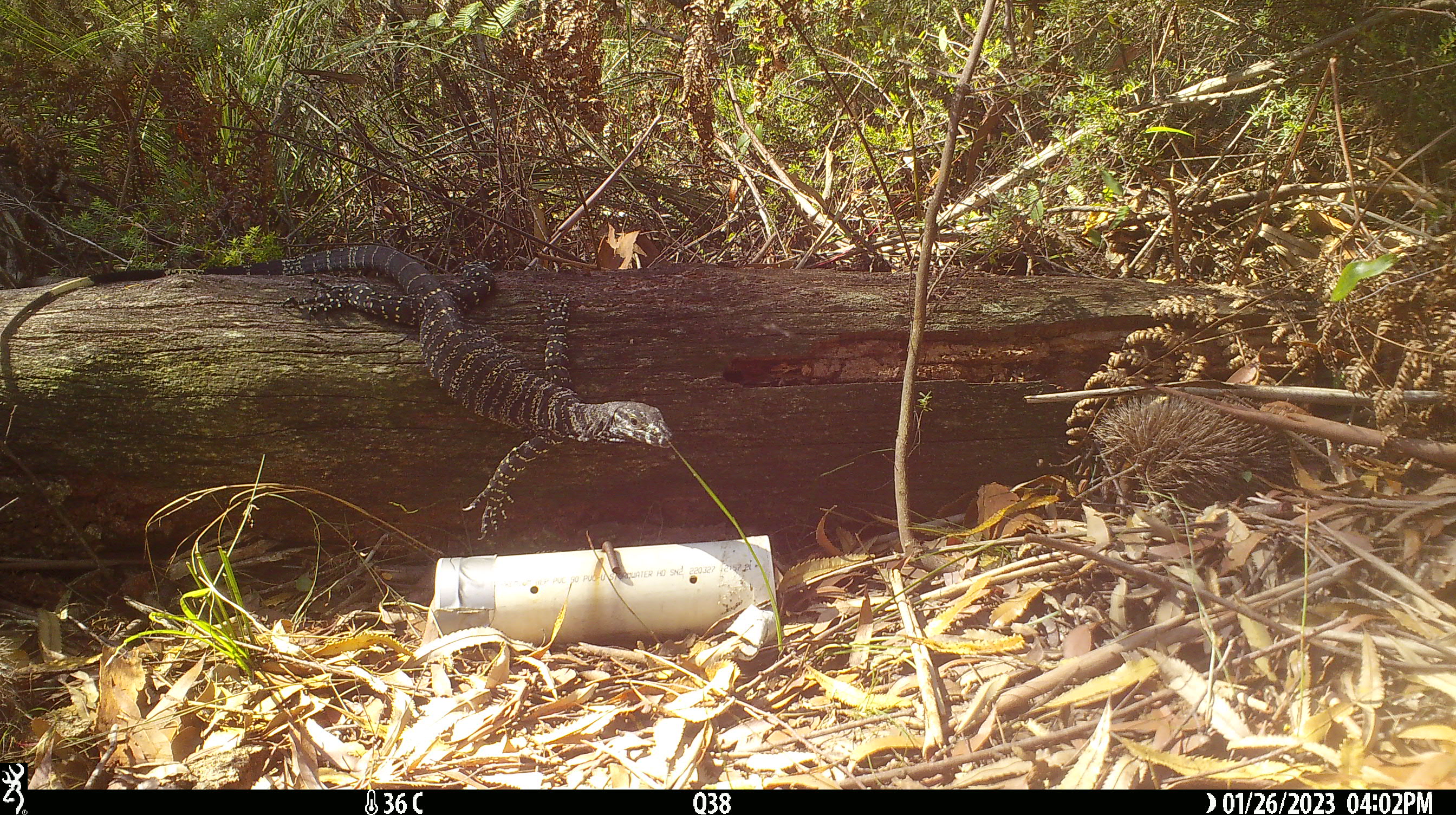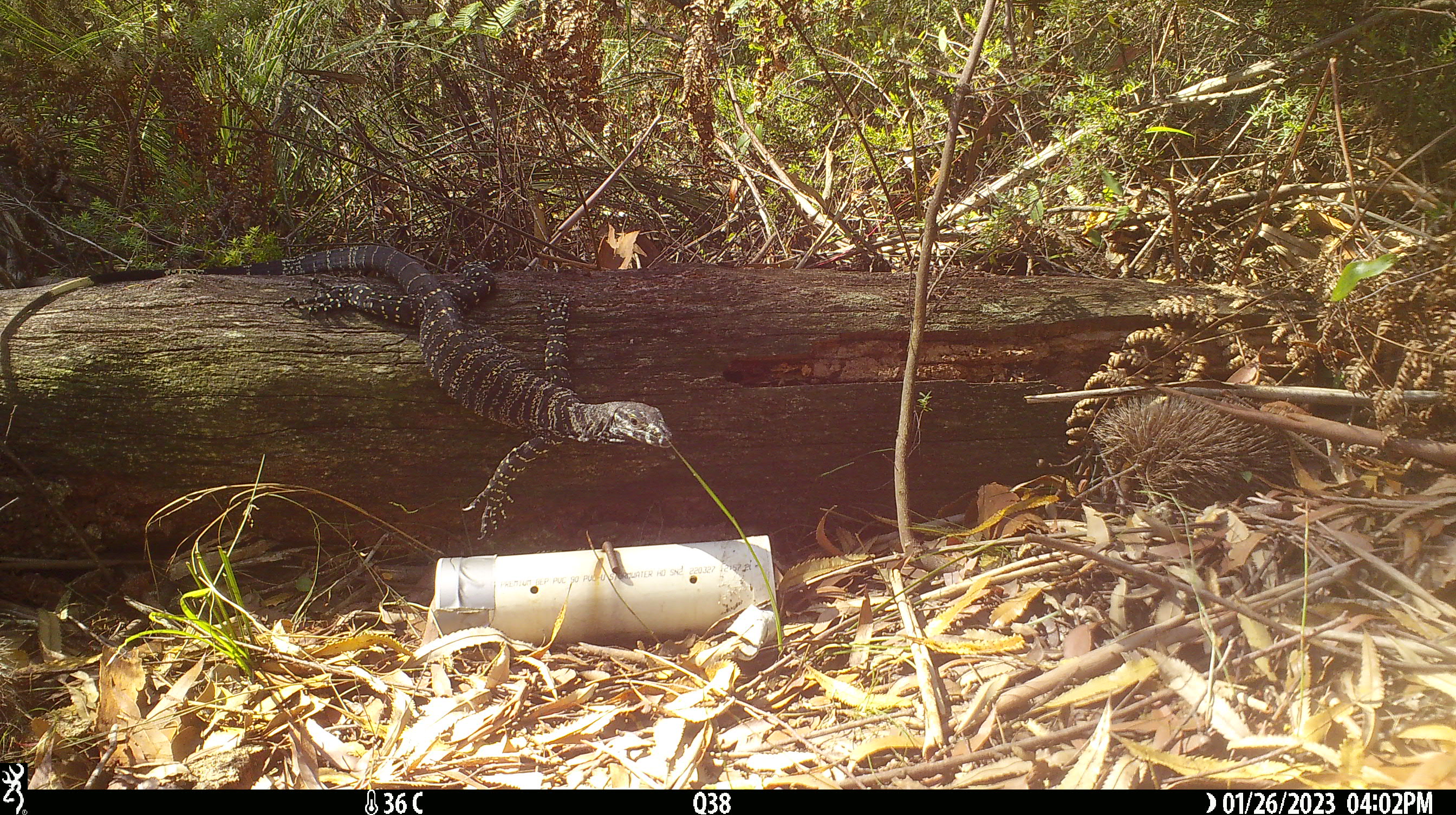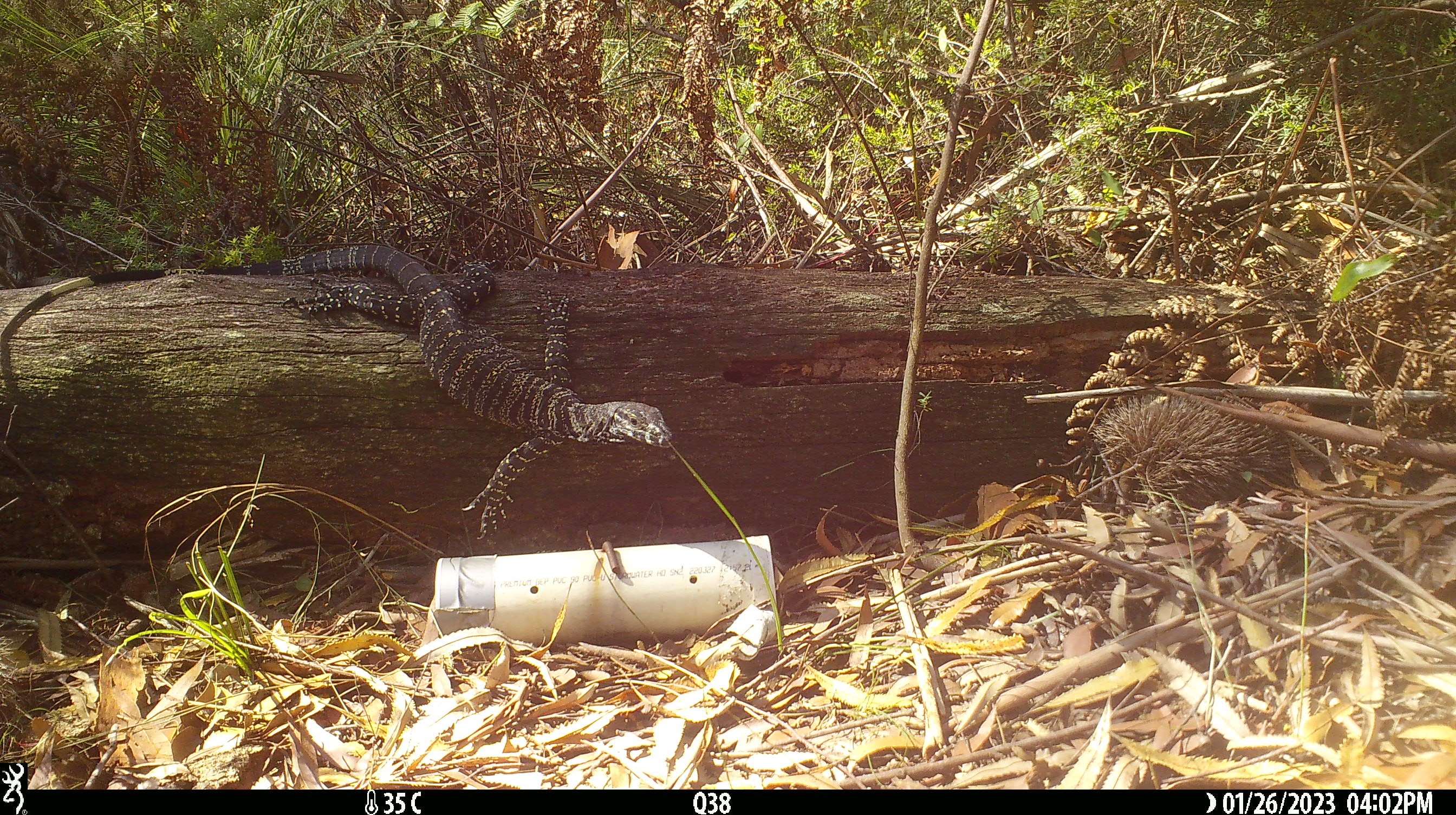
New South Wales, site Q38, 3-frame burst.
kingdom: Animalia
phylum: Chordata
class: Reptilia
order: Squamata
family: Varanidae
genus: Varanus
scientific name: Varanus varius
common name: lace monitor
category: goanna